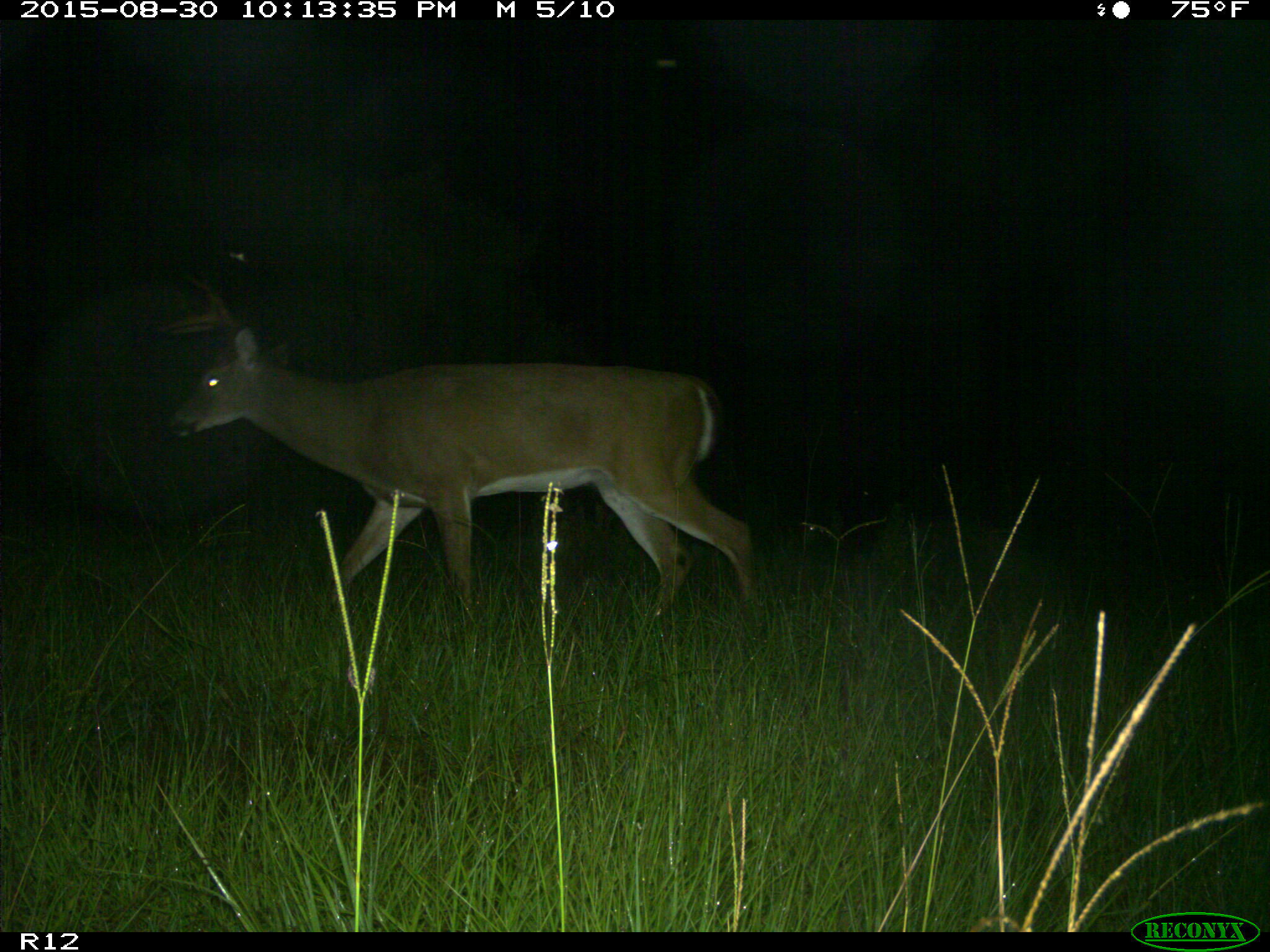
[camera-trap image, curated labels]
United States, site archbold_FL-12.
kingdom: Animalia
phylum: Chordata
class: Mammalia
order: Artiodactyla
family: Cervidae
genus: Odocoileus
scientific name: Odocoileus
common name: deer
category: unidentified deer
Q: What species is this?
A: Unidentified deer (deer) (Odocoileus).